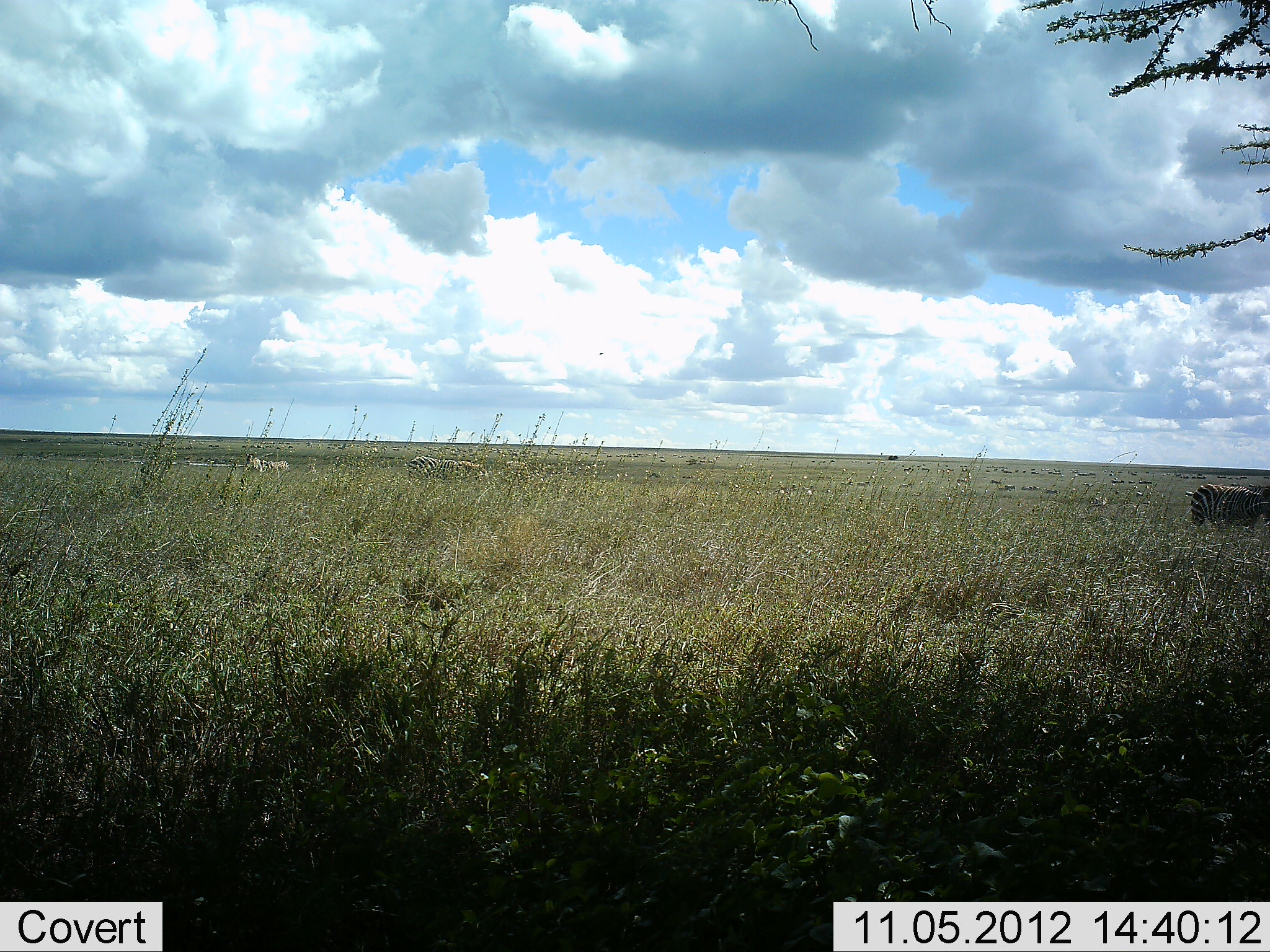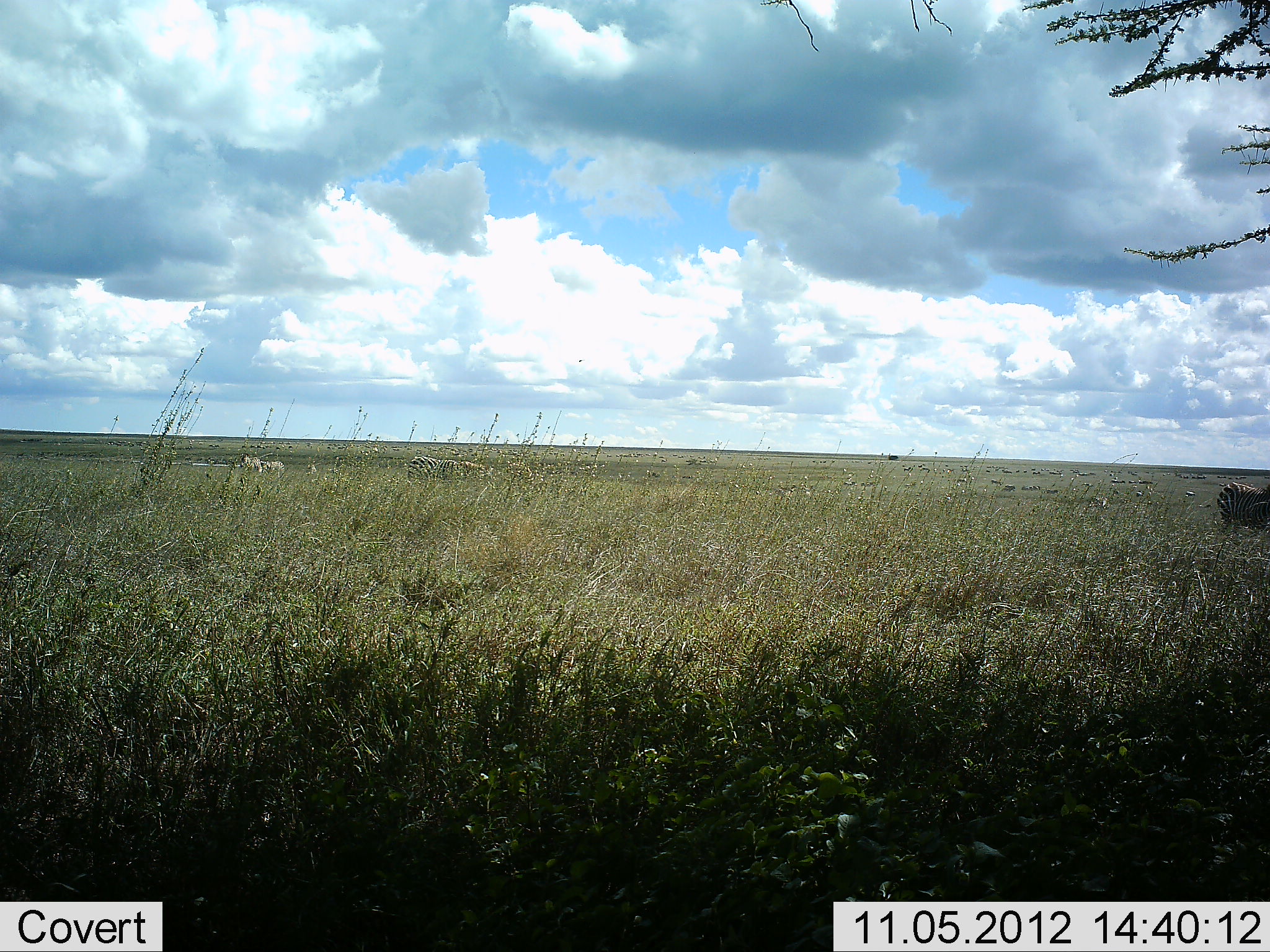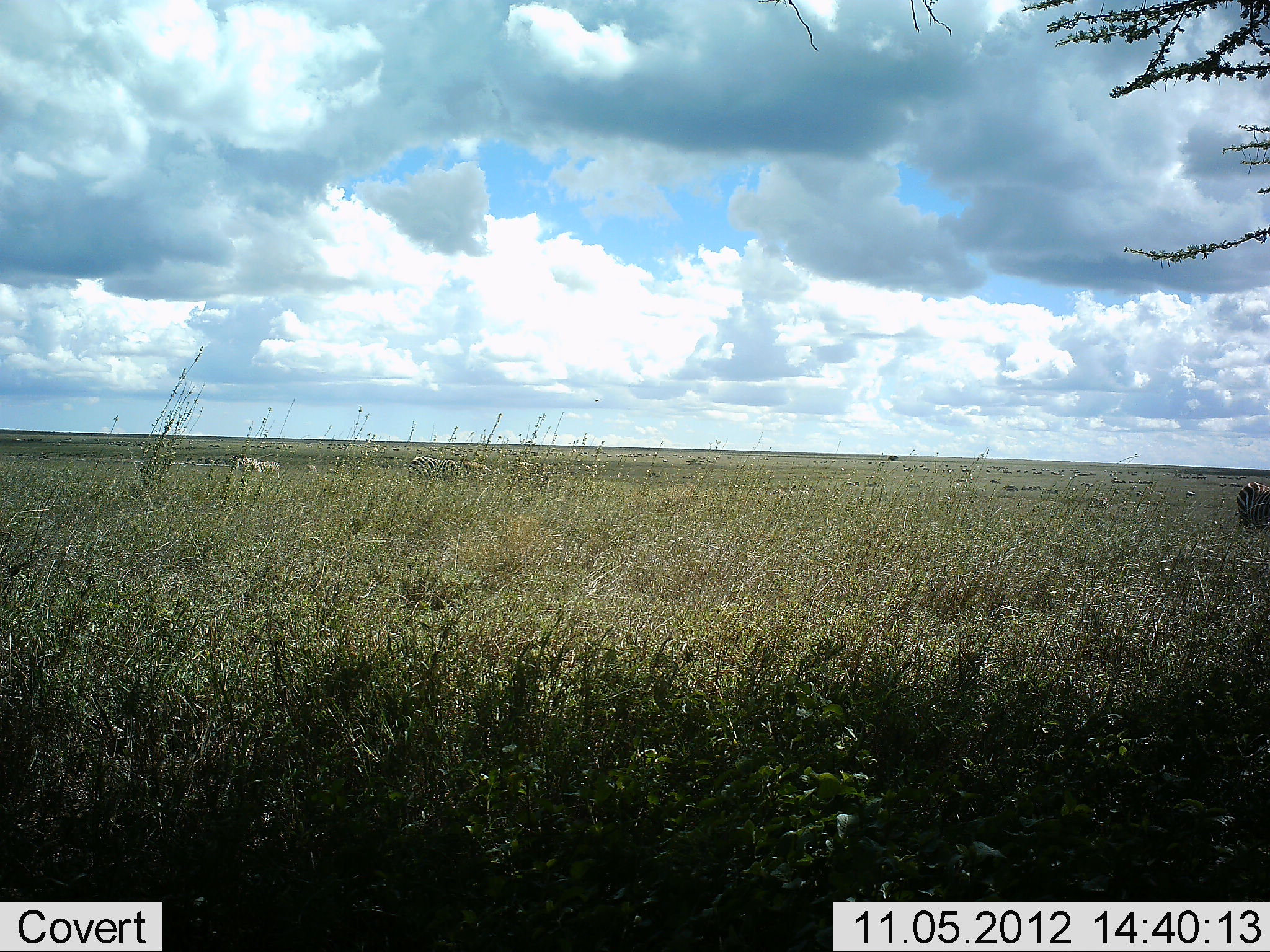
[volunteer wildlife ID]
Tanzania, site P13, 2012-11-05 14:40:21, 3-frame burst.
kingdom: Animalia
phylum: Chordata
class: Mammalia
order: Perissodactyla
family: Equidae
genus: Equus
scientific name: Equus quagga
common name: plains zebra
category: zebra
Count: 11-50.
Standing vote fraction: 30%.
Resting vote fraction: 0%.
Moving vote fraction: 80%.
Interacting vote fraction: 0%.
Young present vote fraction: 0%.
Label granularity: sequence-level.